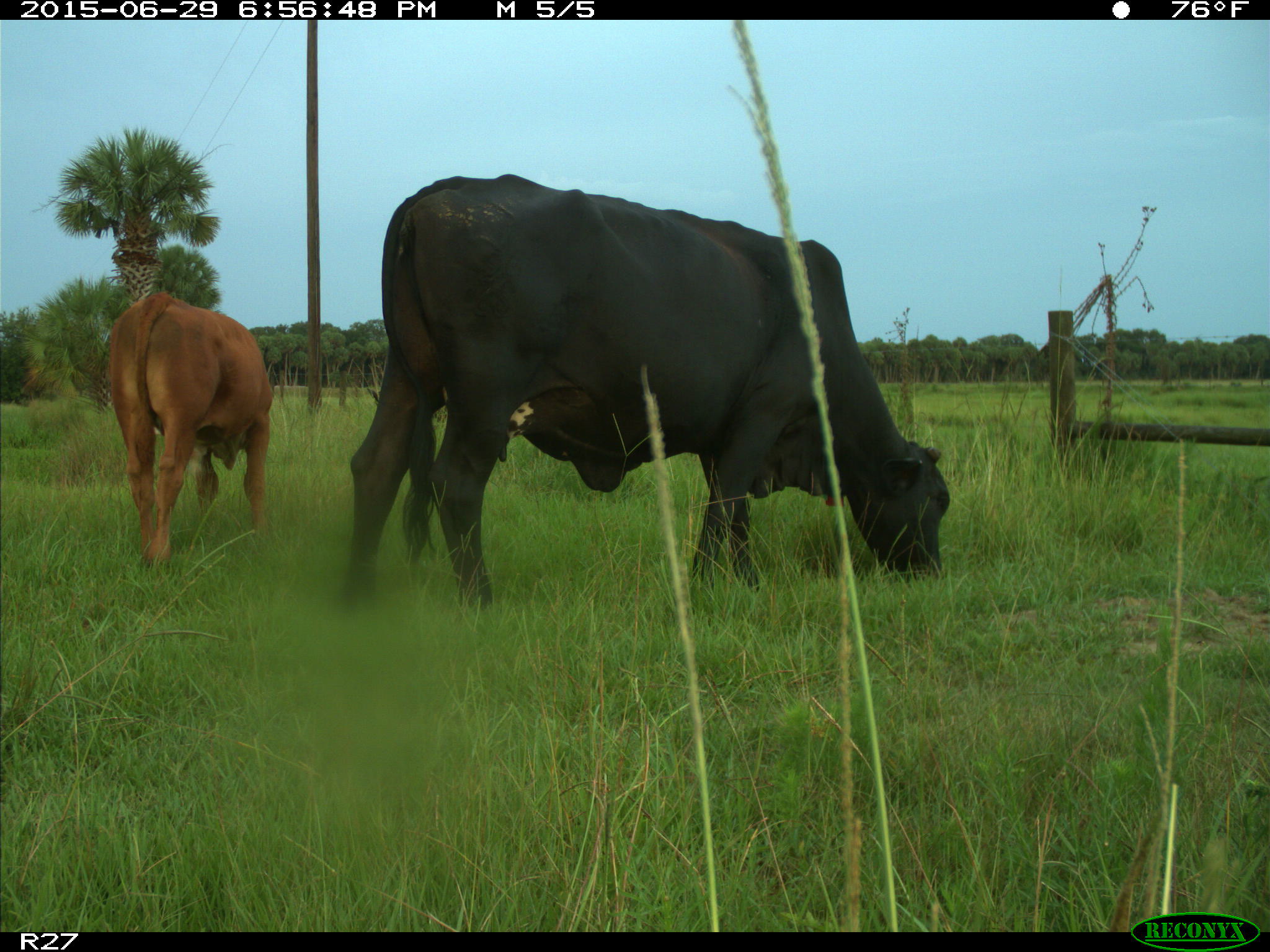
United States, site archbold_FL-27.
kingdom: Animalia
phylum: Chordata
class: Mammalia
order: Artiodactyla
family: Bovidae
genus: Bos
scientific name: Bos taurus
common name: domestic cow